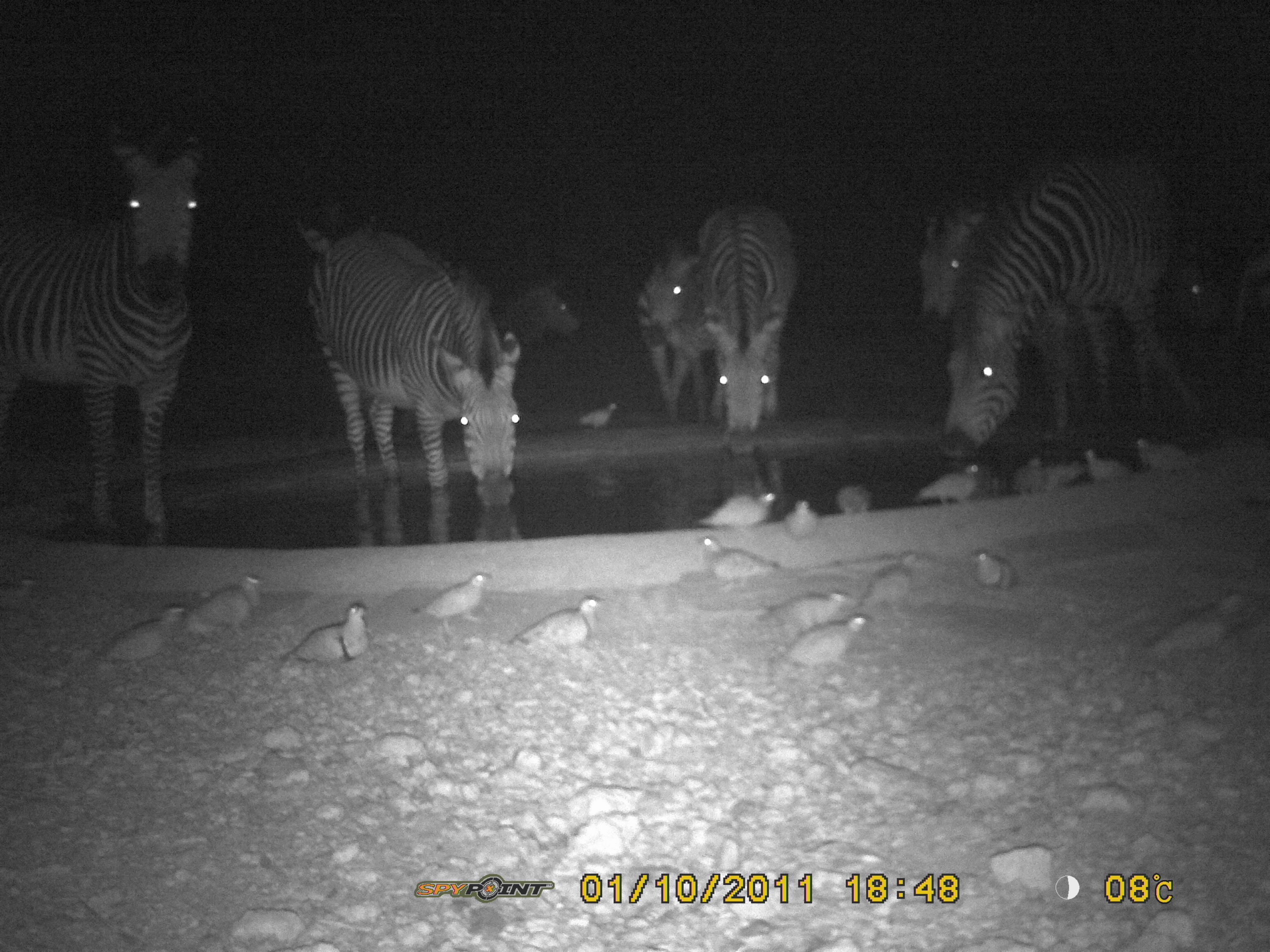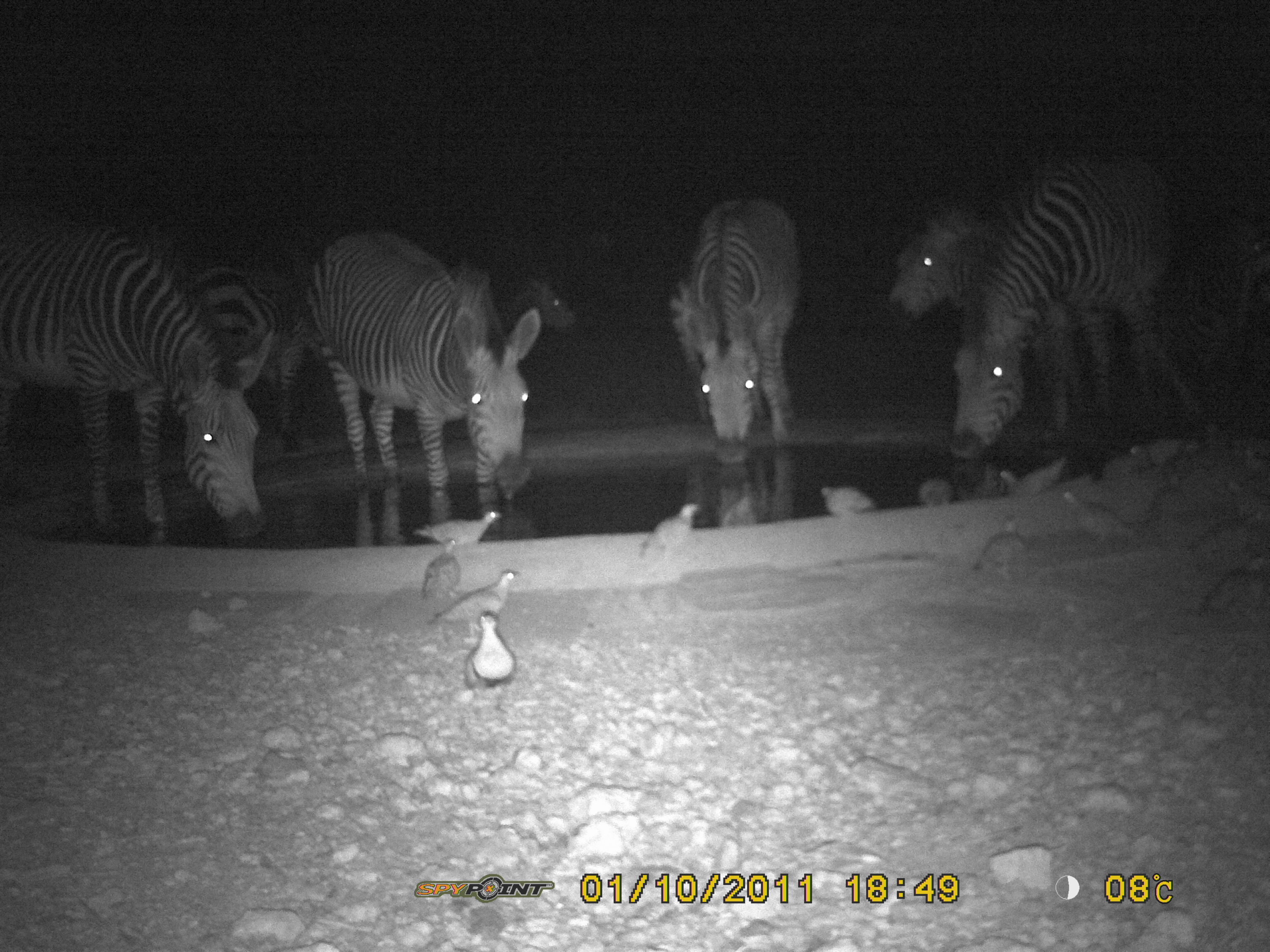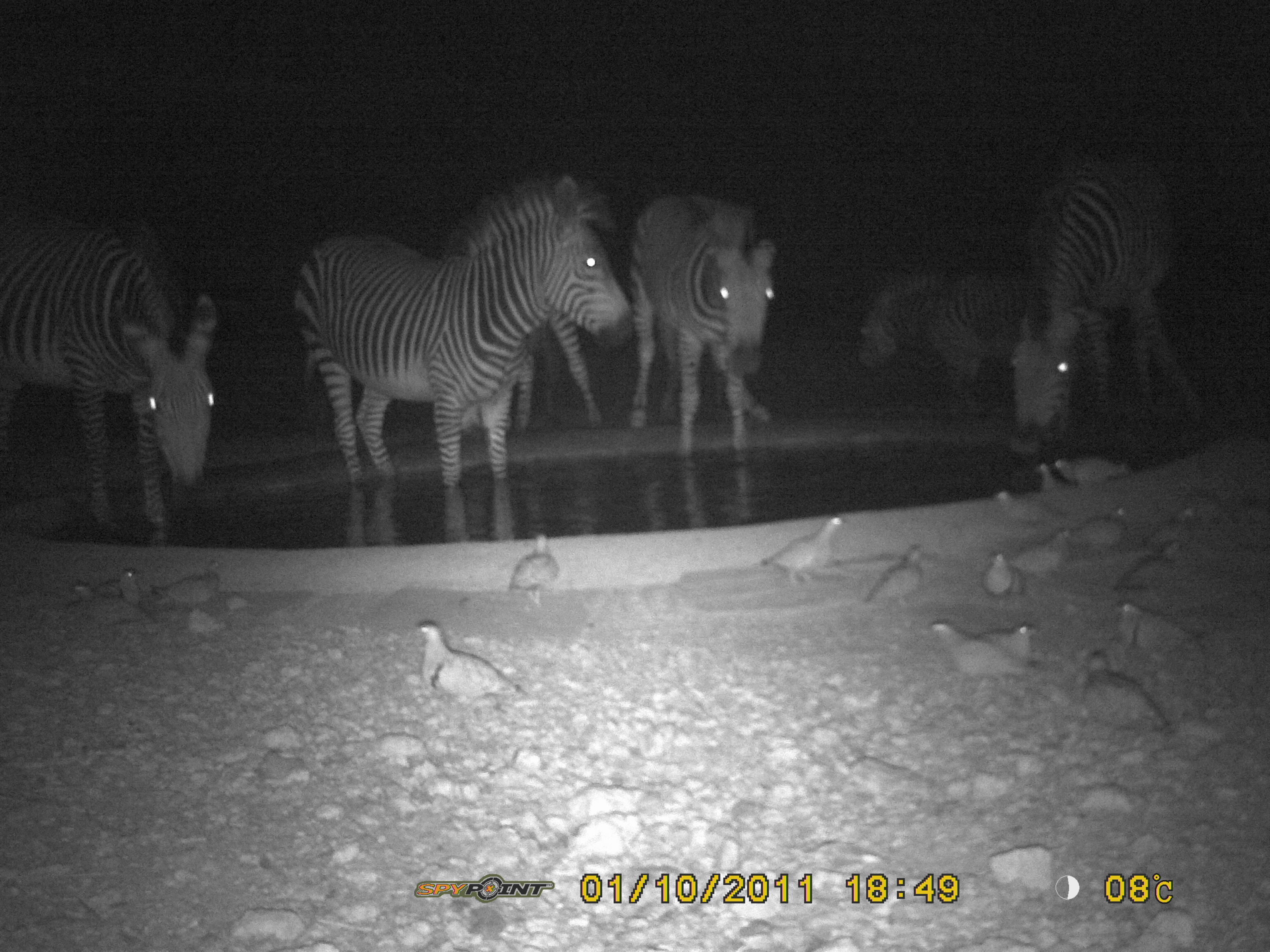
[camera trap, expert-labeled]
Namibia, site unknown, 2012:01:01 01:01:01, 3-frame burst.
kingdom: Animalia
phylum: Chordata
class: Mammalia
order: Perissodactyla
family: Equidae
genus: Equus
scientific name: Equus zebra hartmannae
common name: hartmann's mountain zebra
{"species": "Equus zebra hartmannae (hartmann's mountain zebra)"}